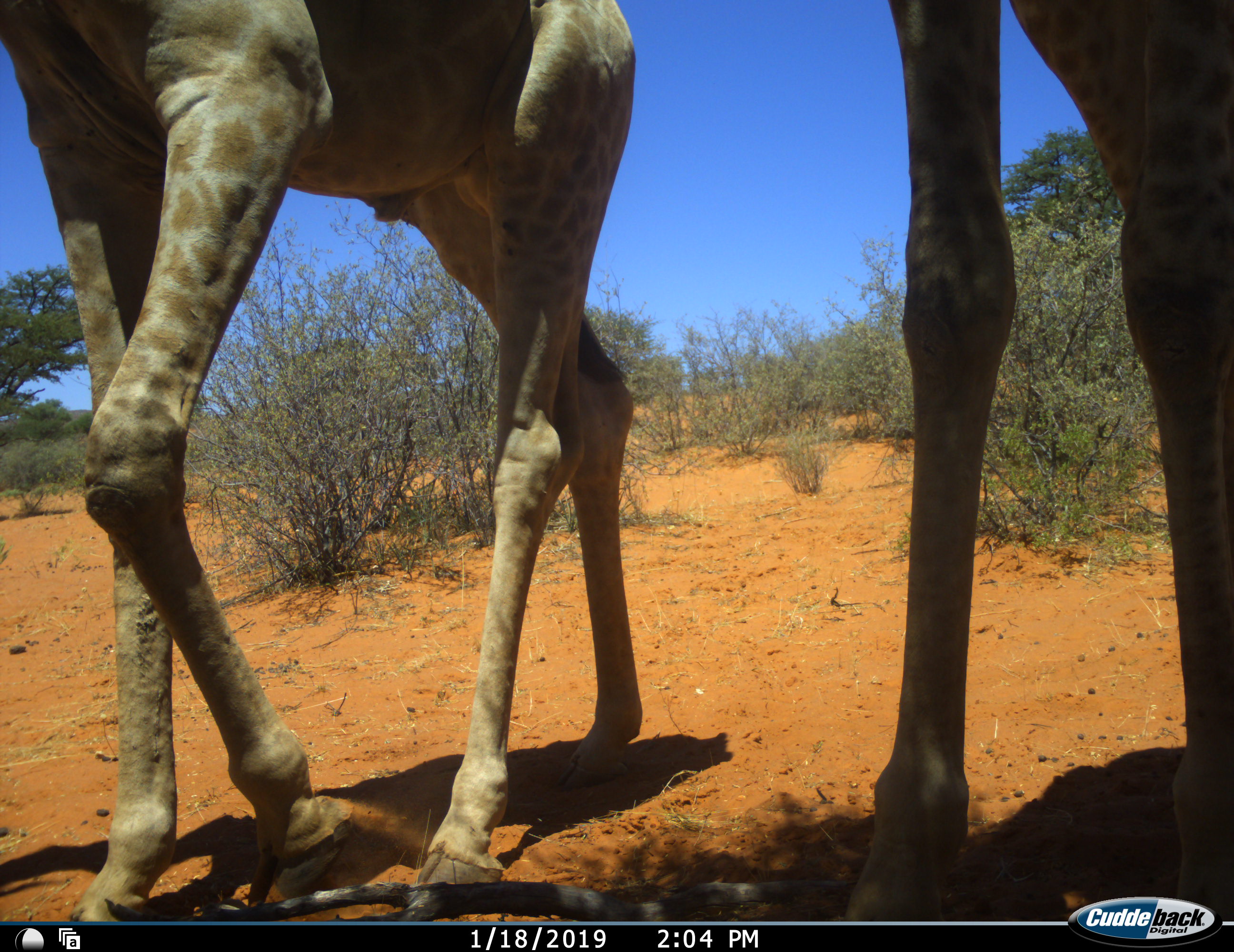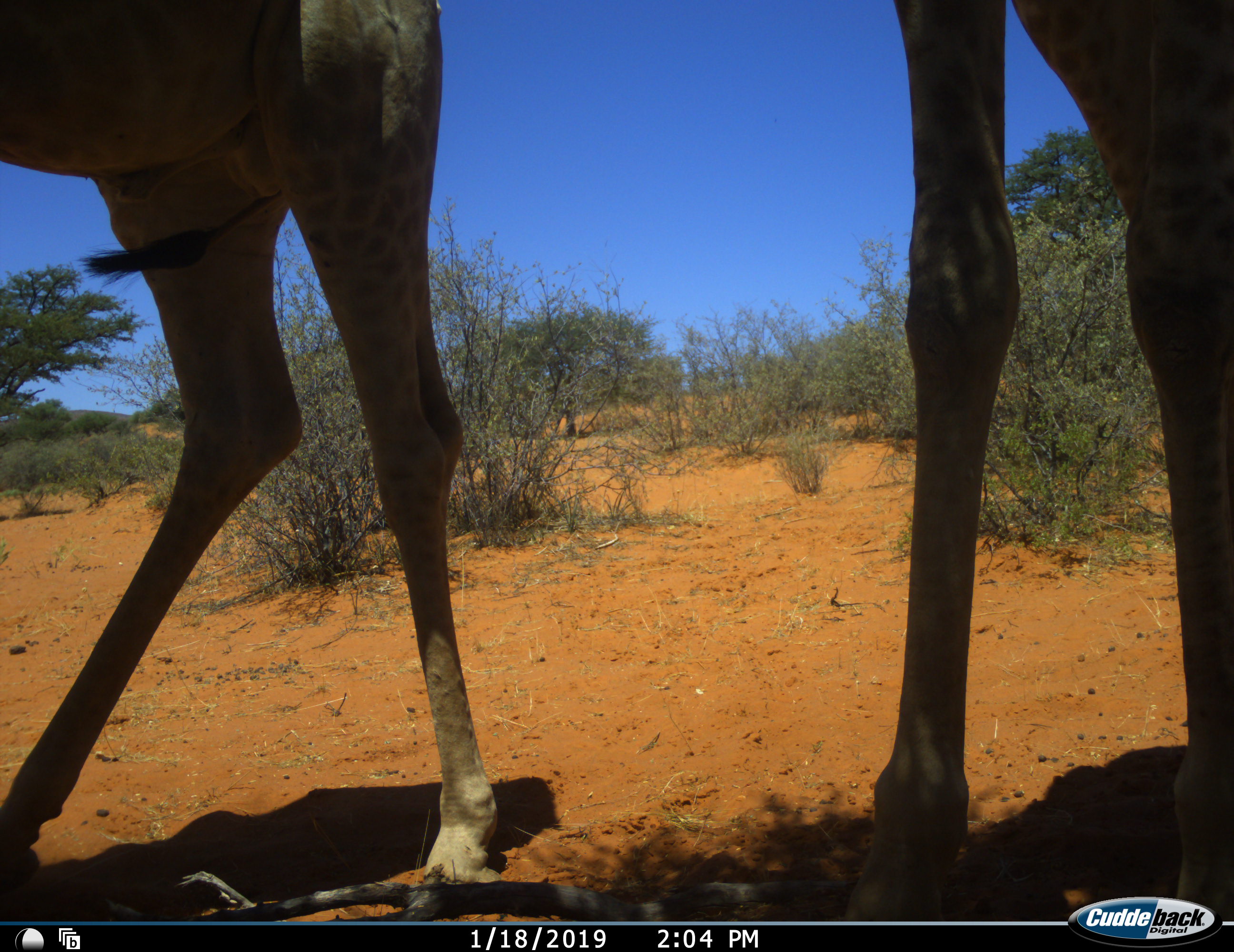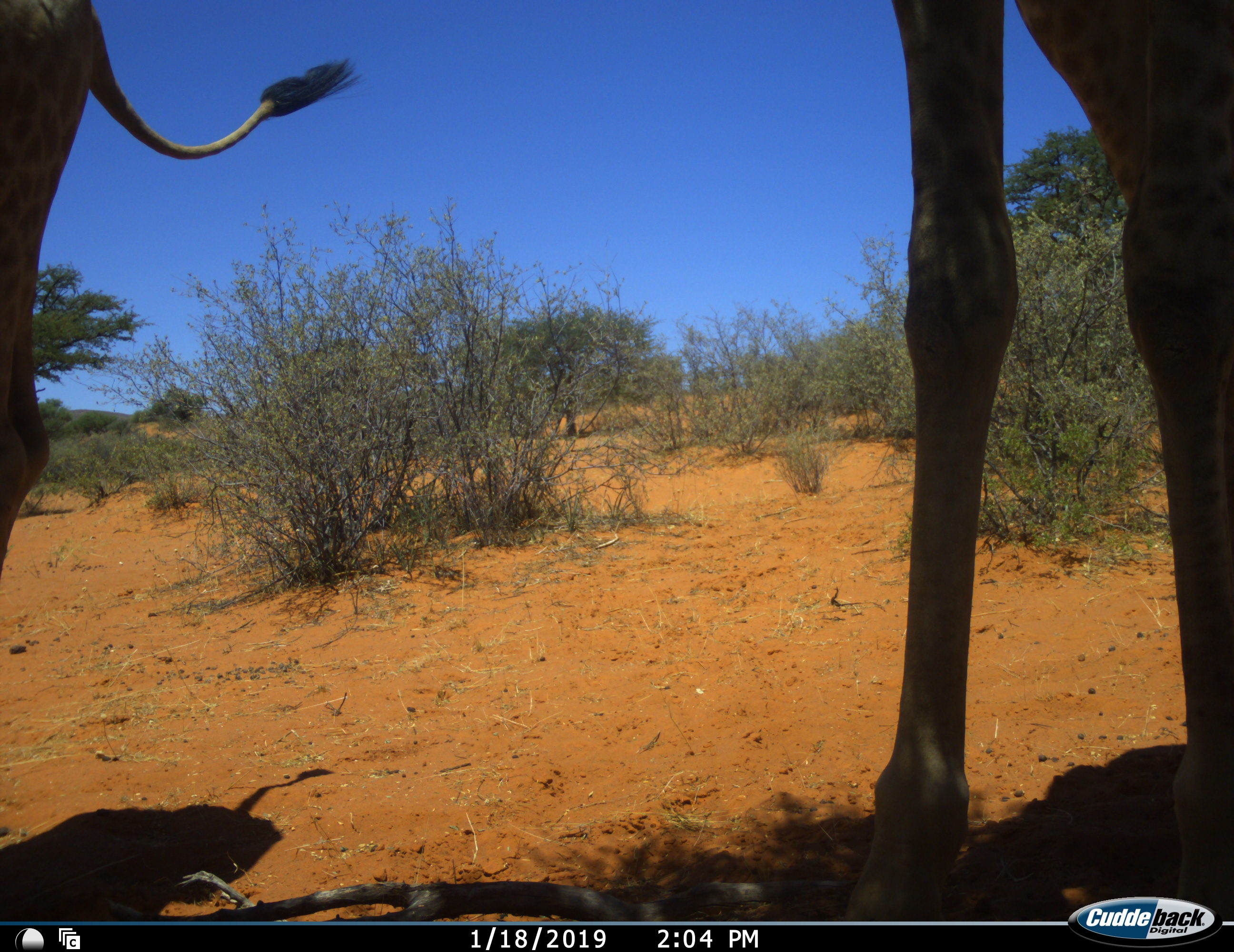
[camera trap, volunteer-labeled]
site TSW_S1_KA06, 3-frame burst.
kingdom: Animalia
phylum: Chordata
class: Mammalia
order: Artiodactyla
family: Giraffidae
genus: Giraffa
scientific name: Giraffa camelopardalis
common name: giraffe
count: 2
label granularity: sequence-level